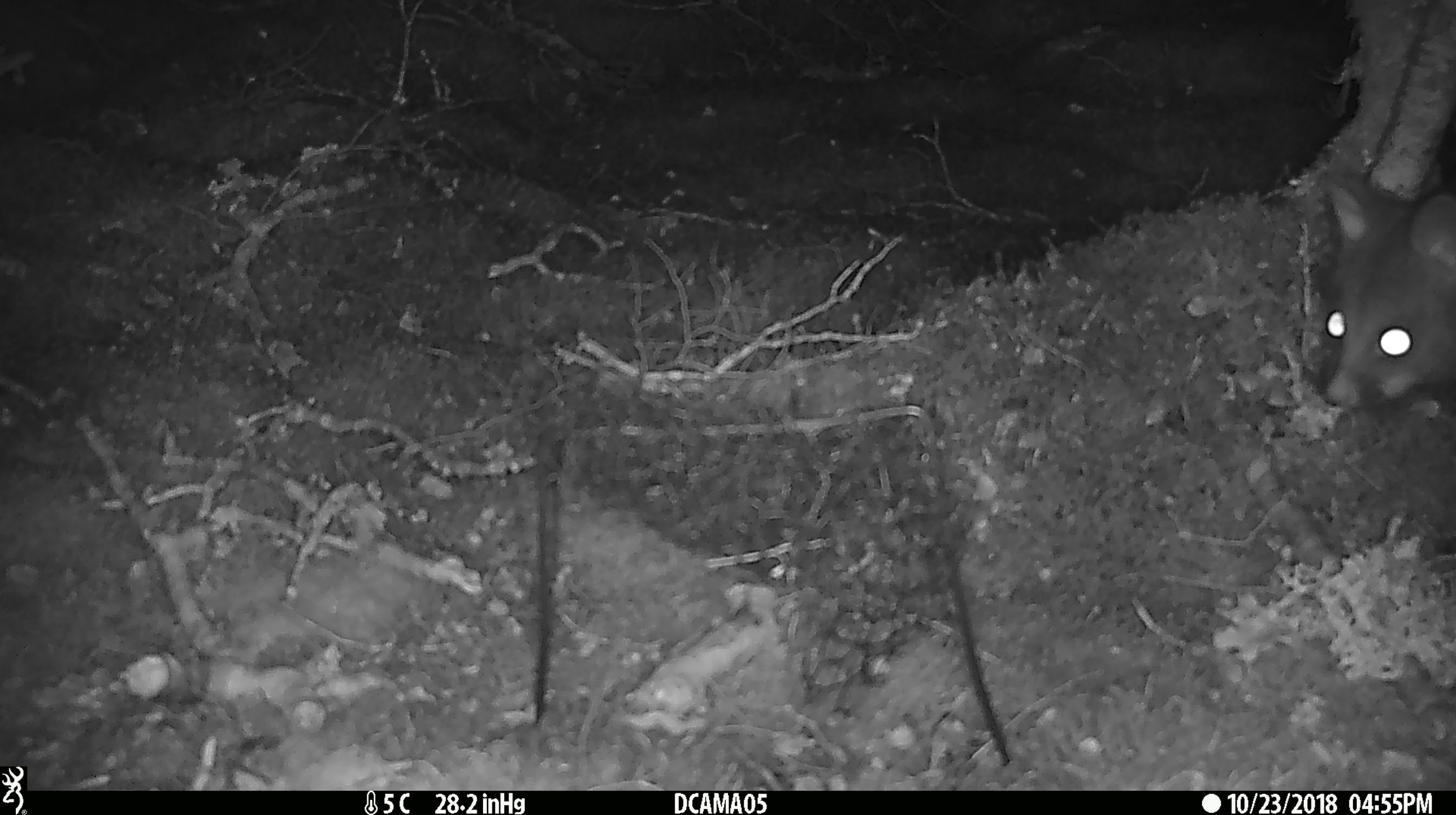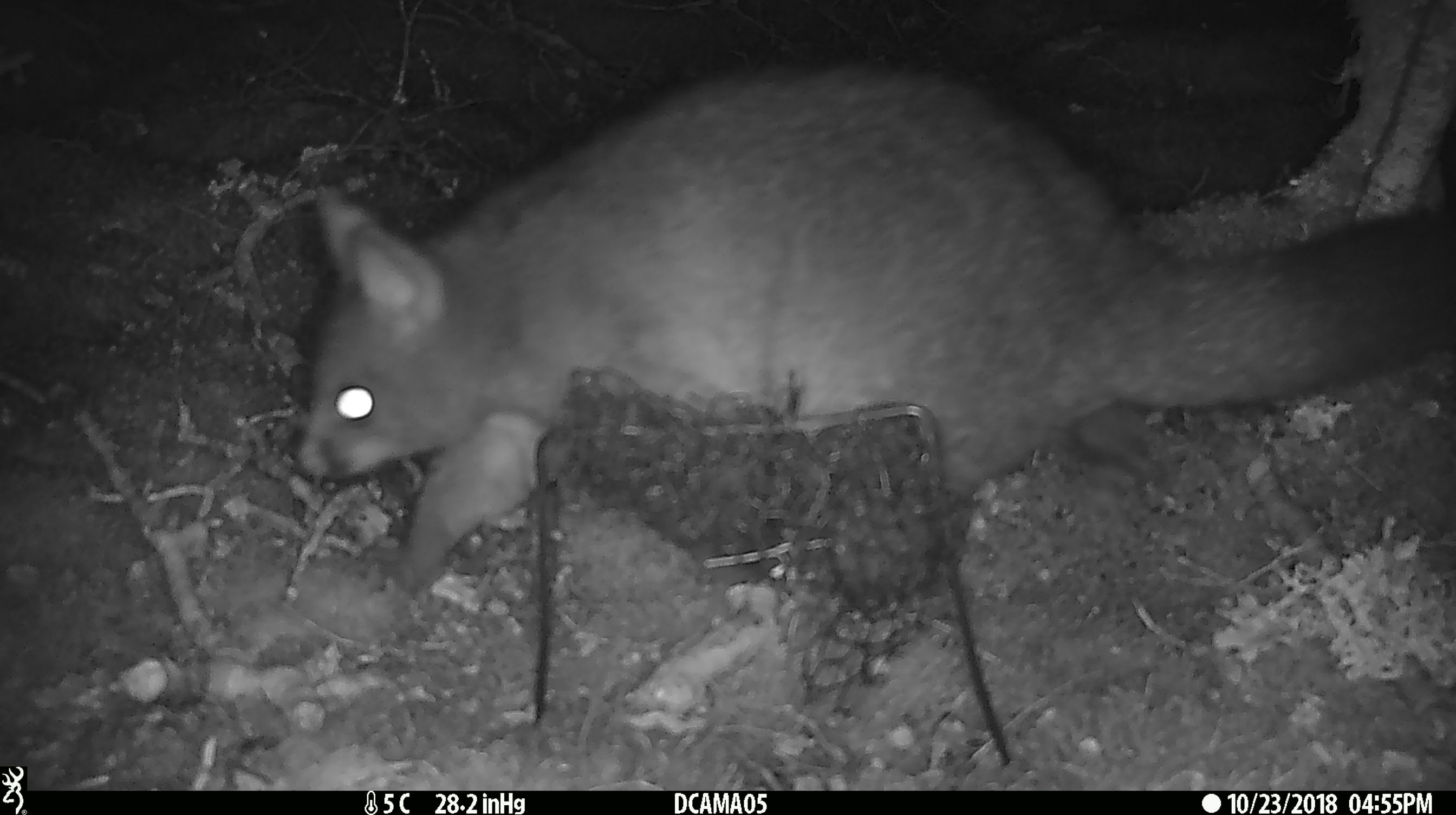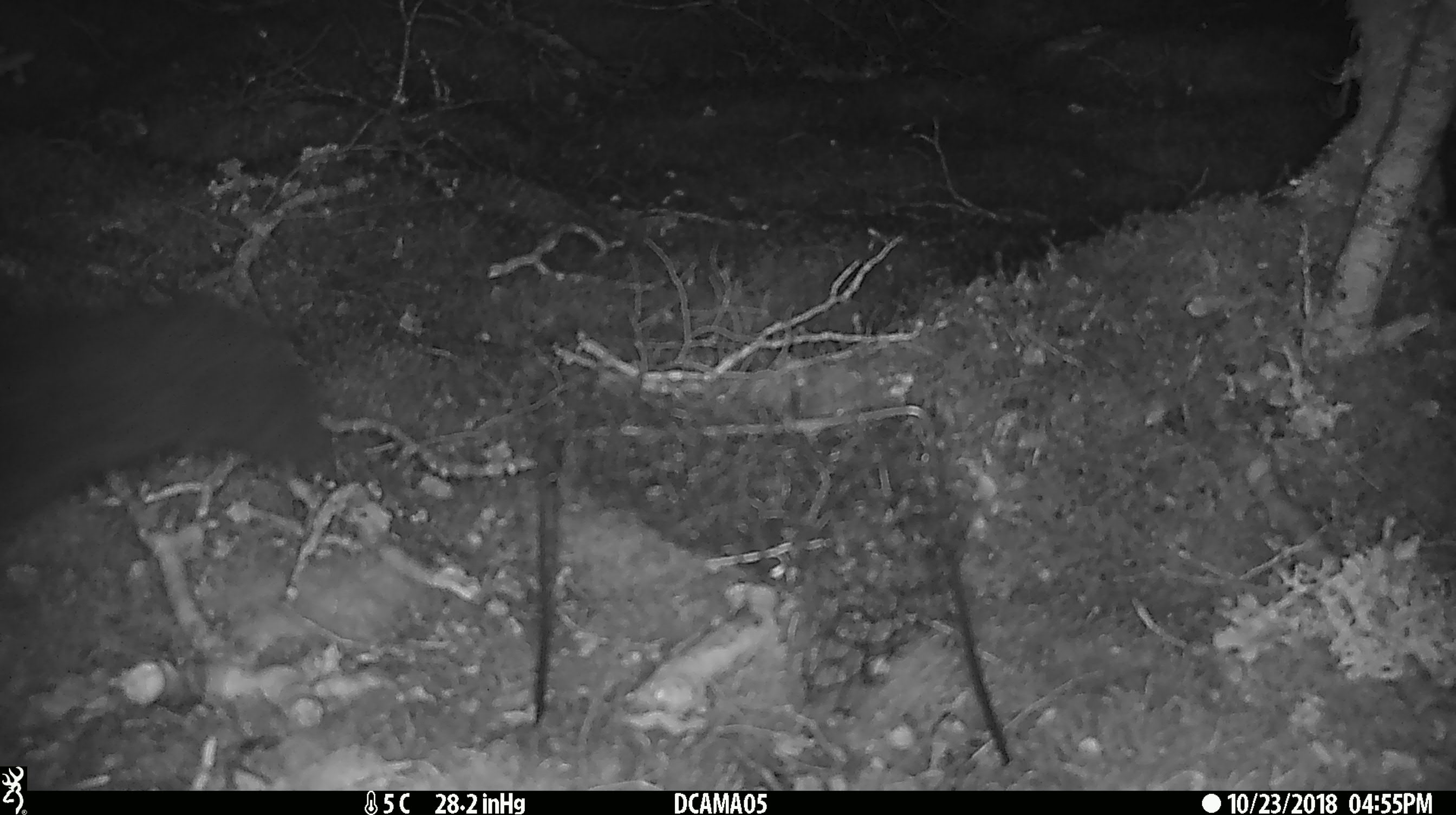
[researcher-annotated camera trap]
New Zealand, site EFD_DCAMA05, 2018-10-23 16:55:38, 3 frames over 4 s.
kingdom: Animalia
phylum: Chordata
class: Mammalia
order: Diprotodontia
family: Phalangeridae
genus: Trichosurus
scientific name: Trichosurus vulpecula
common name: common brushtail possum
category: possum